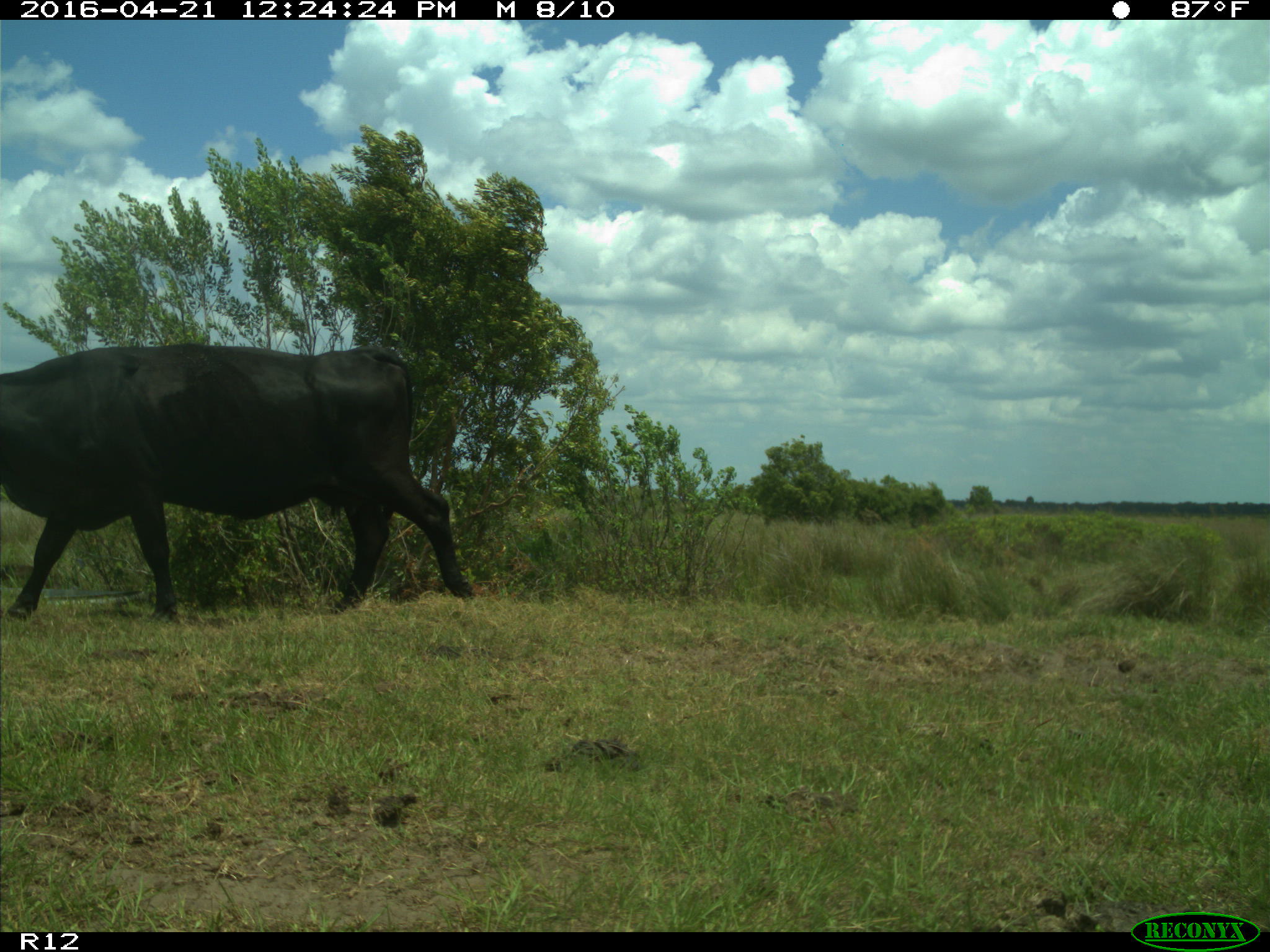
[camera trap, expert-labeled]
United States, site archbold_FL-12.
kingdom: Animalia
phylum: Chordata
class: Mammalia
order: Artiodactyla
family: Bovidae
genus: Bos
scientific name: Bos taurus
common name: domestic cow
Bos taurus (domestic cow).